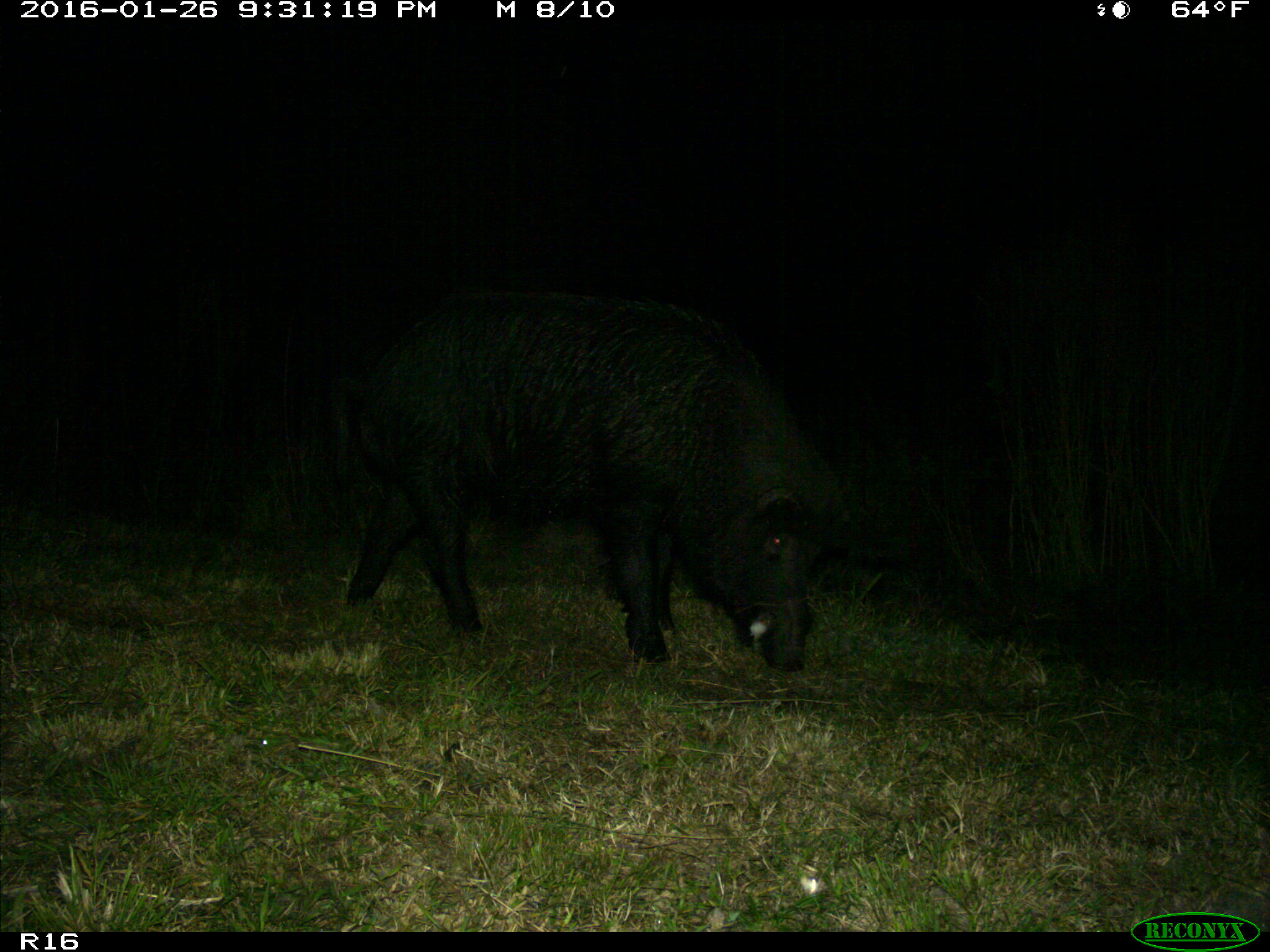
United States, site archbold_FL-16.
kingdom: Animalia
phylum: Chordata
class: Mammalia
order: Artiodactyla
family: Suidae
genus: Sus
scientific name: Sus scrofa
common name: wild boar